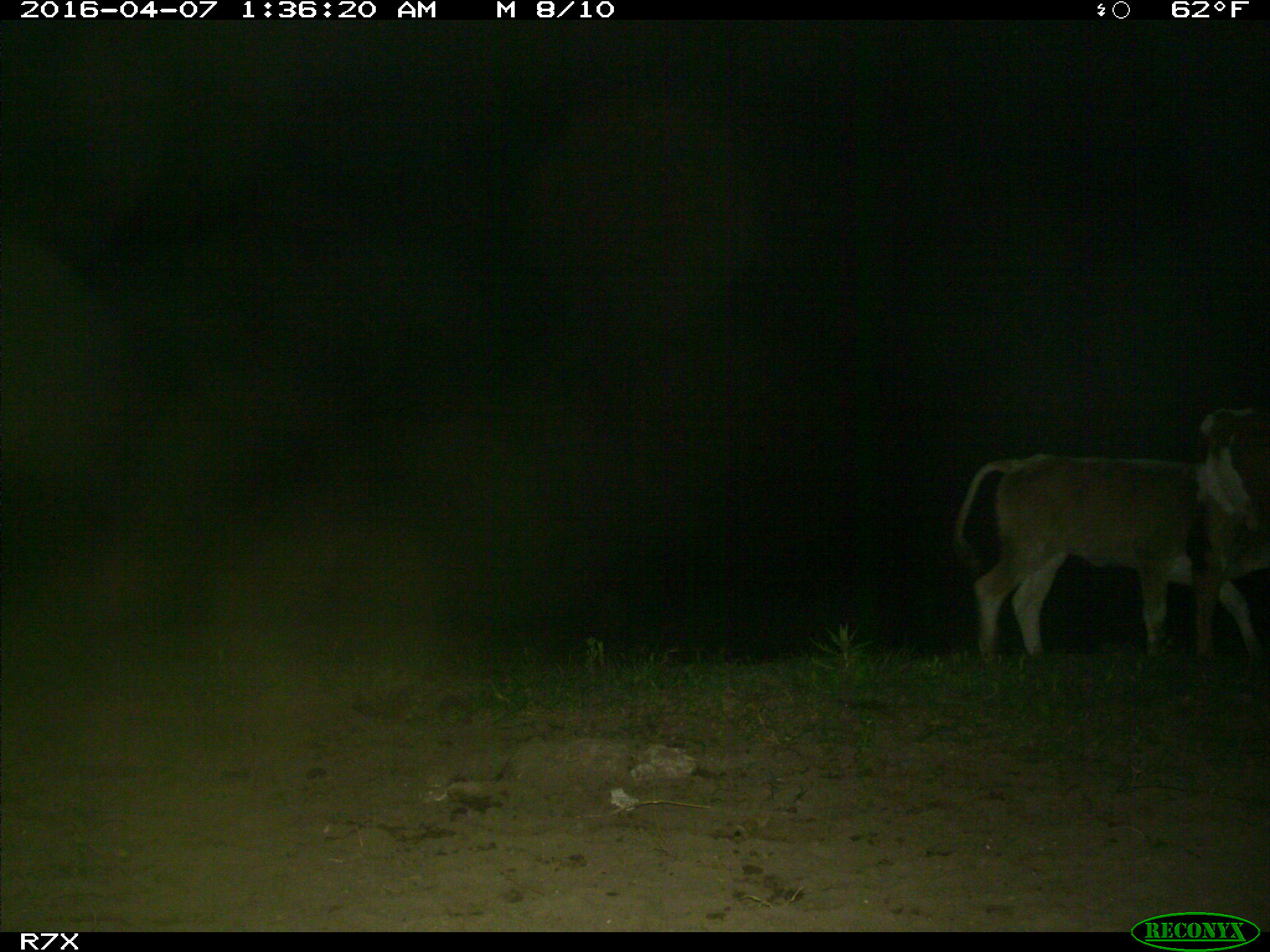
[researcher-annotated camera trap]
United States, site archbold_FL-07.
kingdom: Animalia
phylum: Chordata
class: Mammalia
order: Artiodactyla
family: Bovidae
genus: Bos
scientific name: Bos taurus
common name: domestic cow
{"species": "Bos taurus (domestic cow)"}